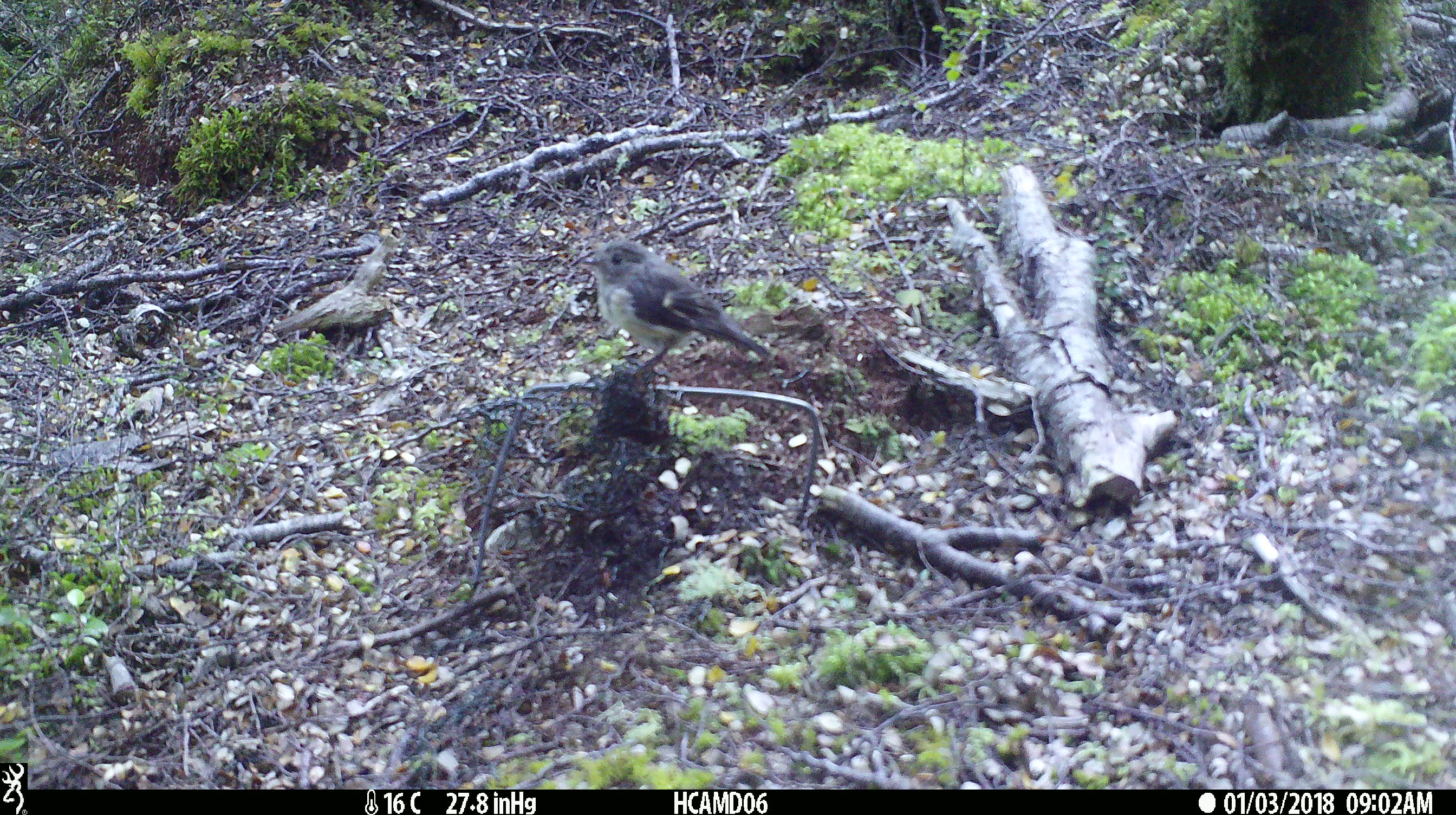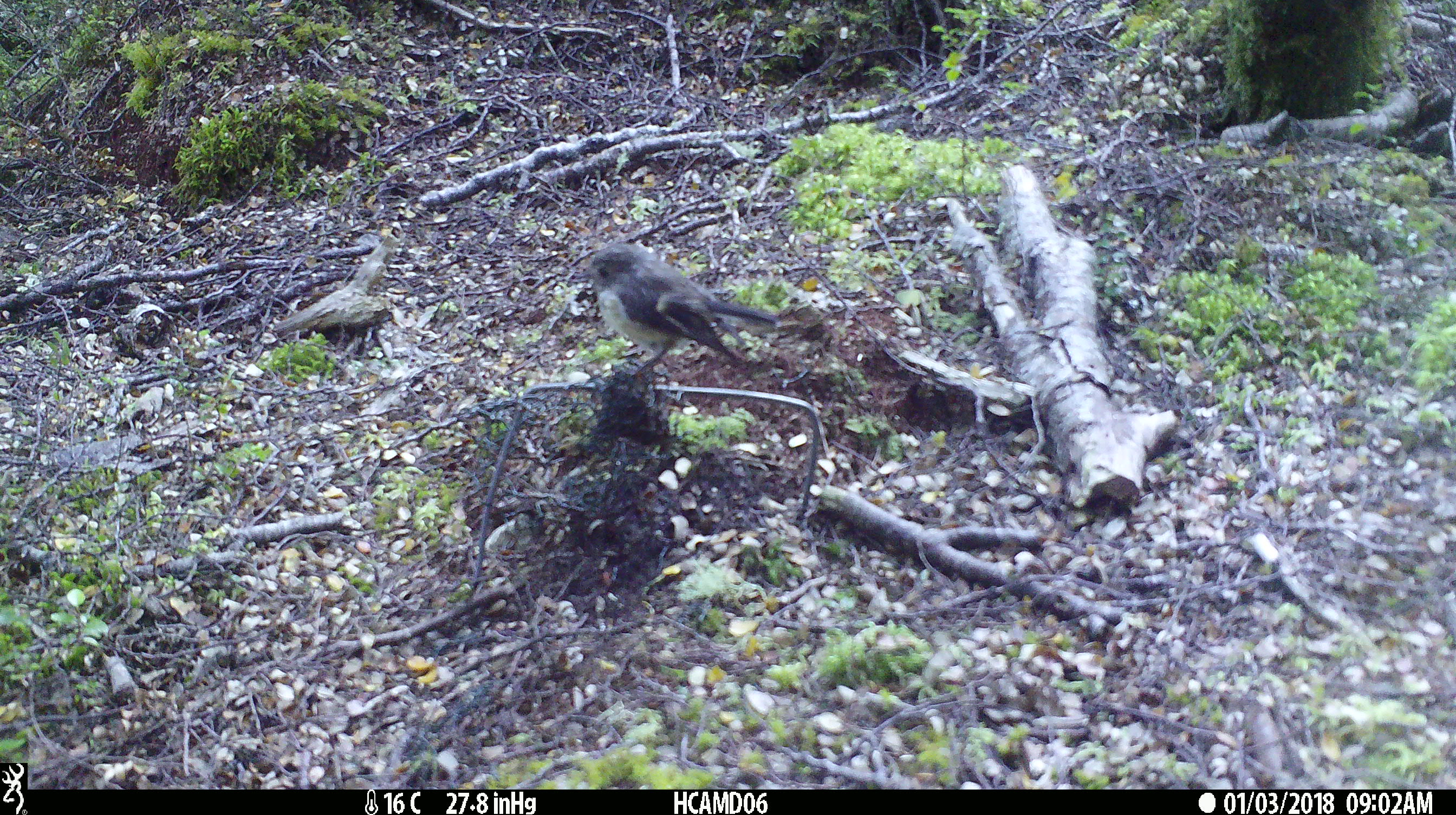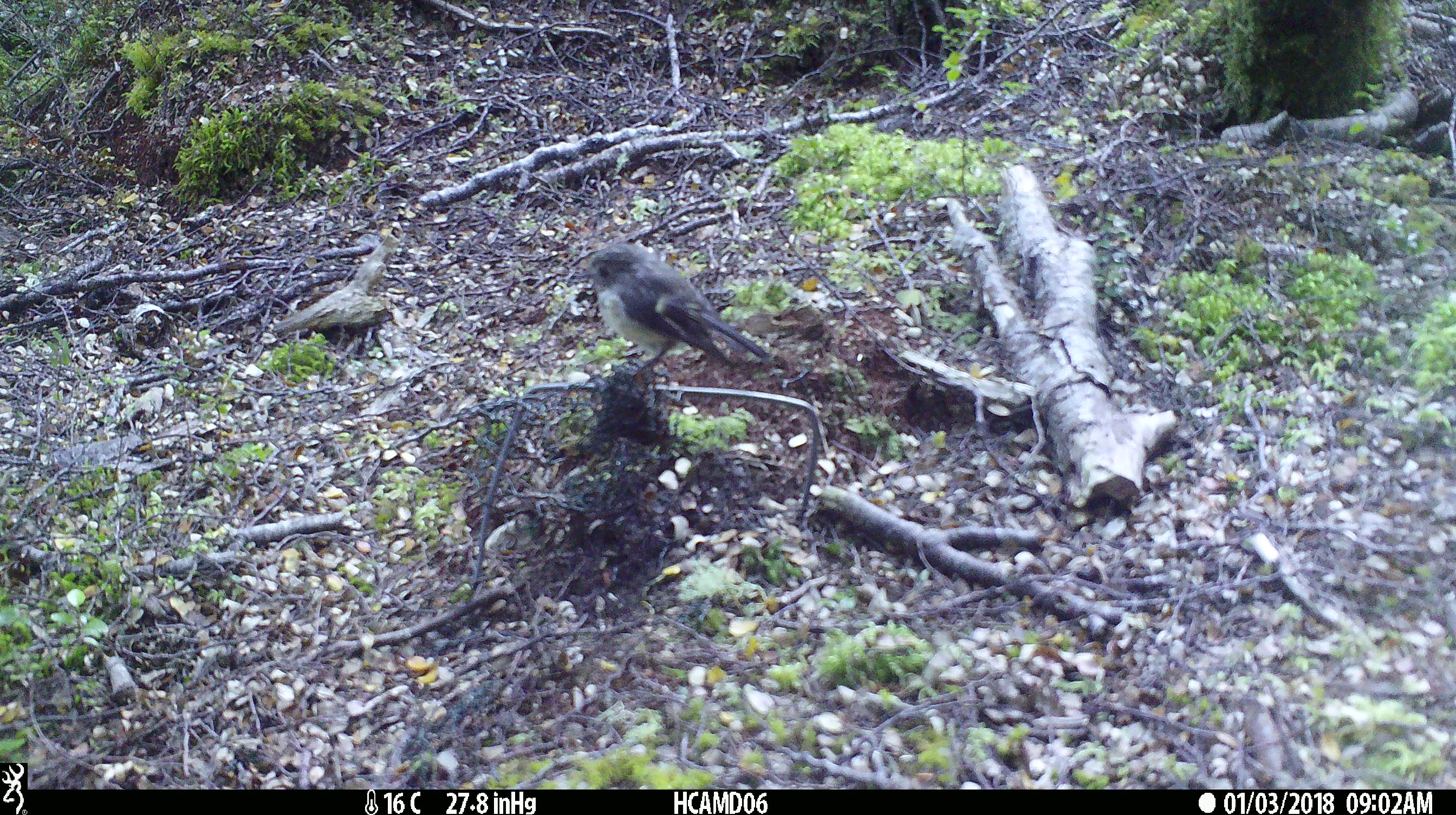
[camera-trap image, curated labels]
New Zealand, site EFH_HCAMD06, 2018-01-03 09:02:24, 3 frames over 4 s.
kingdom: Animalia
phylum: Chordata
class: Aves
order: Passeriformes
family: Petroicidae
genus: Petroica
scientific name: Petroica macrocephala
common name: tomtit